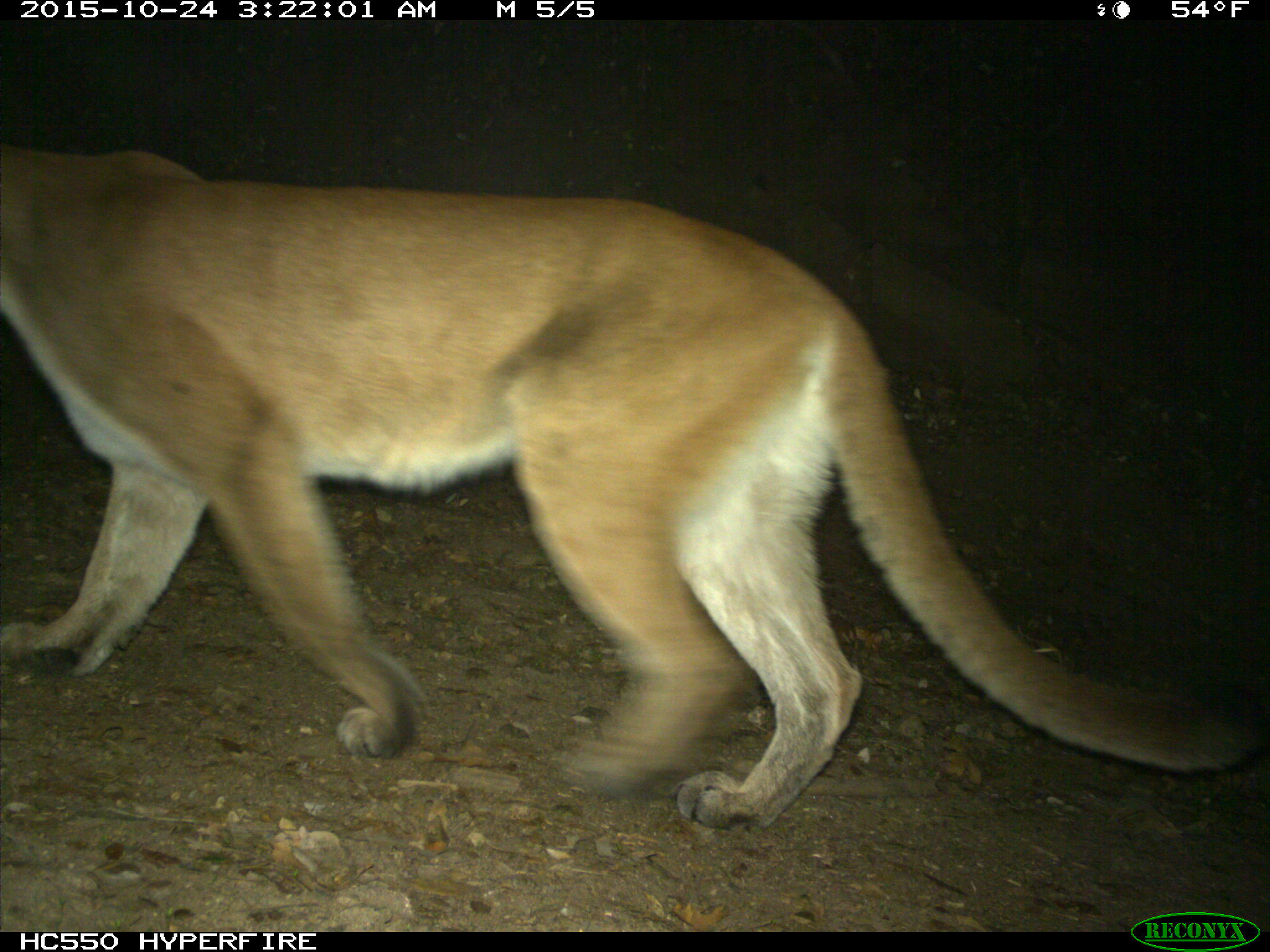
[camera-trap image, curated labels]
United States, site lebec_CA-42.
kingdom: Animalia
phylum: Chordata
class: Mammalia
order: Carnivora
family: Felidae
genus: Puma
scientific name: Puma concolor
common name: mountain lion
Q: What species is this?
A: Puma concolor (mountain lion).